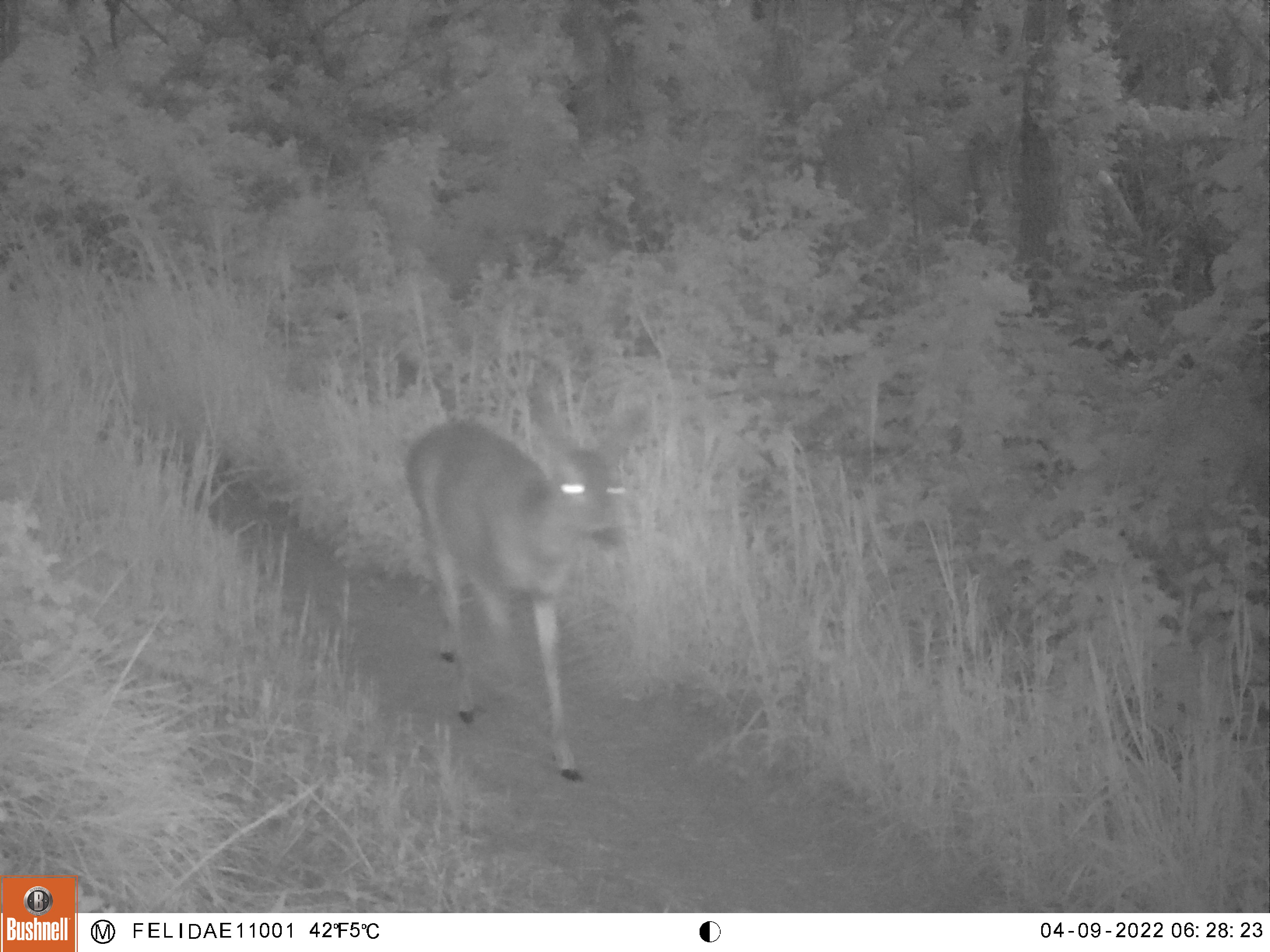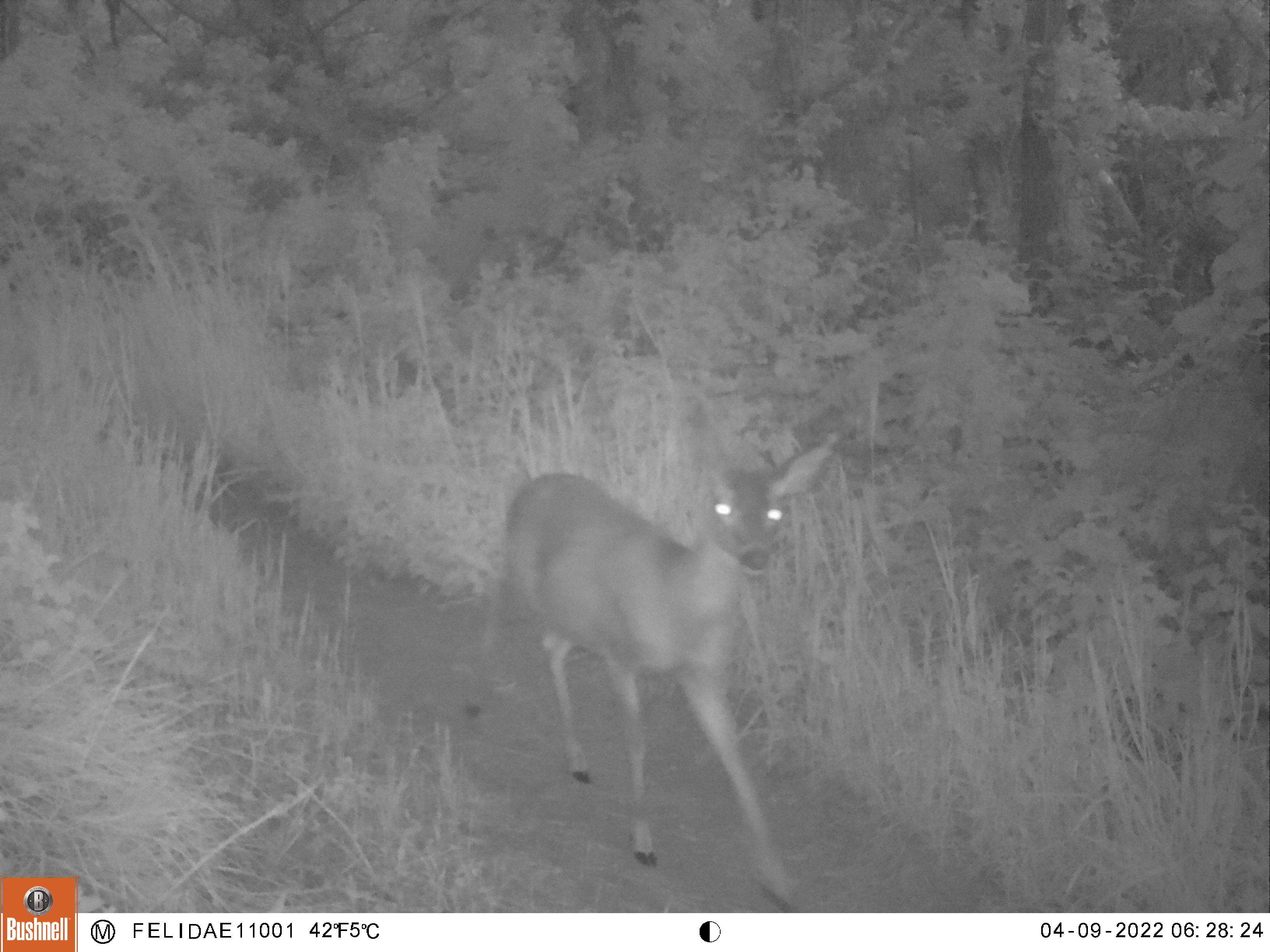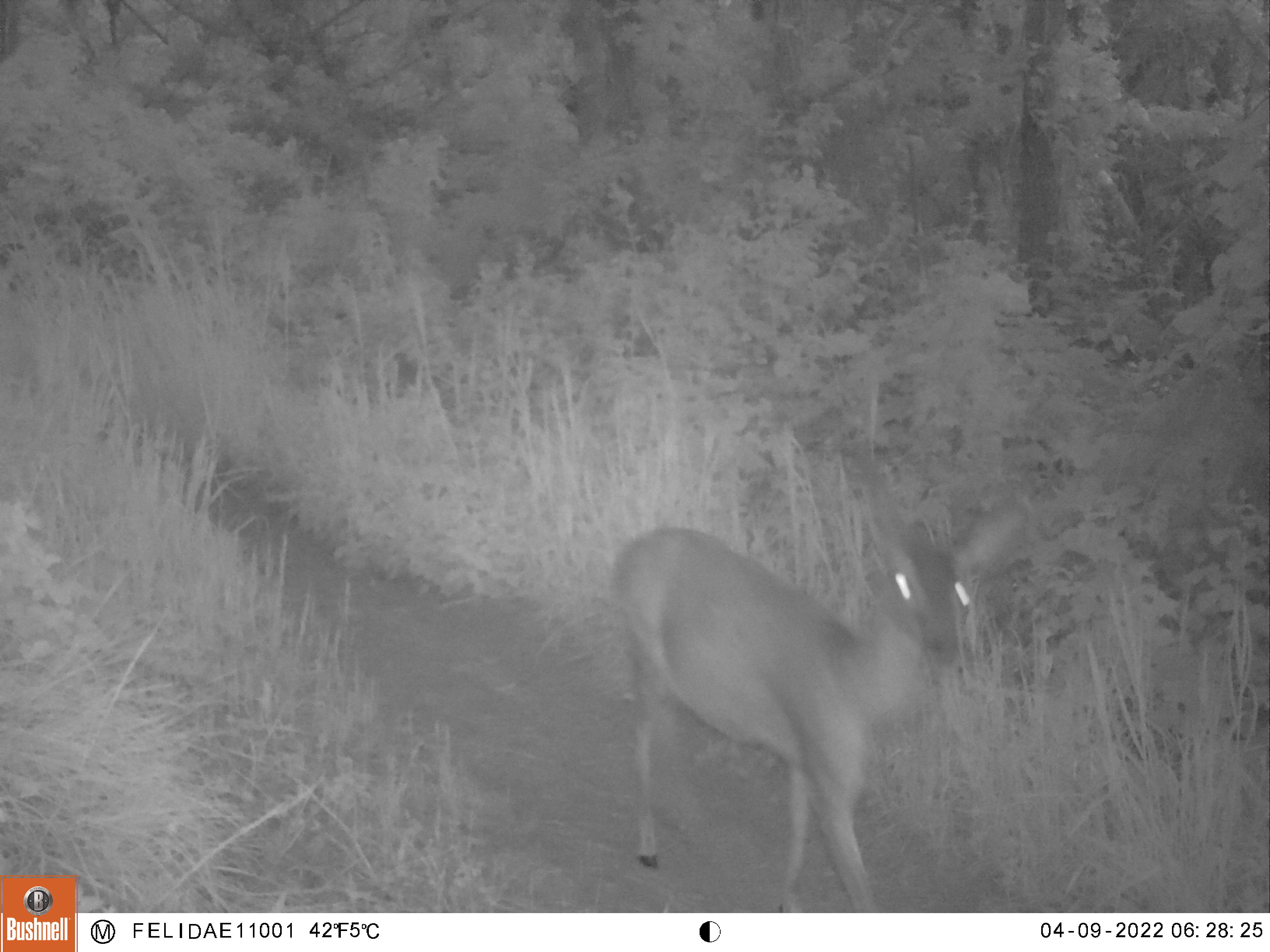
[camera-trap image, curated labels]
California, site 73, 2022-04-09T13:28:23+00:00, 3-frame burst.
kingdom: Animalia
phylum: Chordata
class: Mammalia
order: Artiodactyla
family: Cervidae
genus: Odocoileus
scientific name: Odocoileus hemionus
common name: mule deer